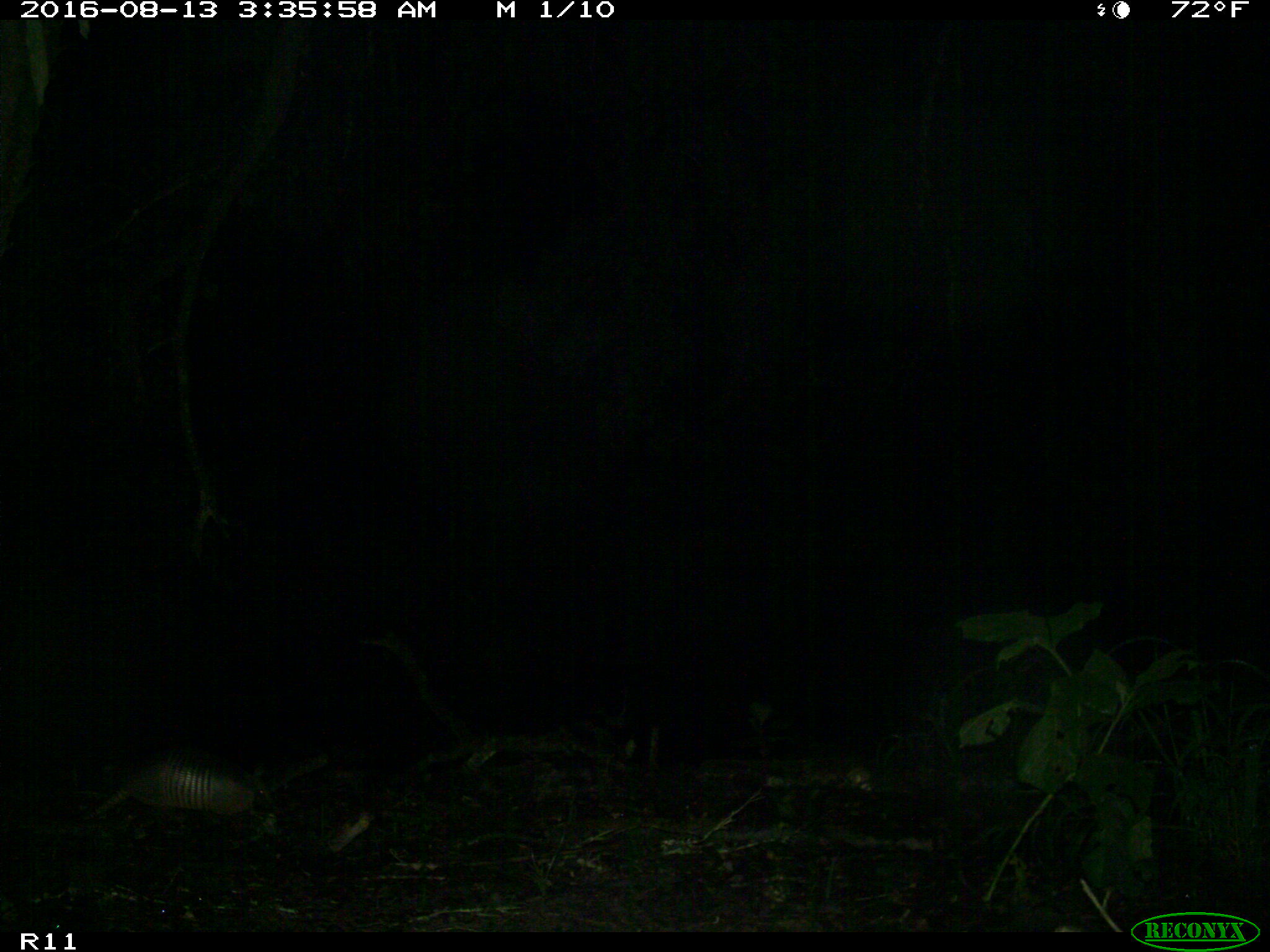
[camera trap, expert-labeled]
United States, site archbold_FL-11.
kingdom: Animalia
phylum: Chordata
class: Mammalia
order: Cingulata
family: Dasypodidae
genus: Dasypus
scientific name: Dasypus novemcinctus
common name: nine-banded armadillo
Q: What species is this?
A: Dasypus novemcinctus (nine-banded armadillo).